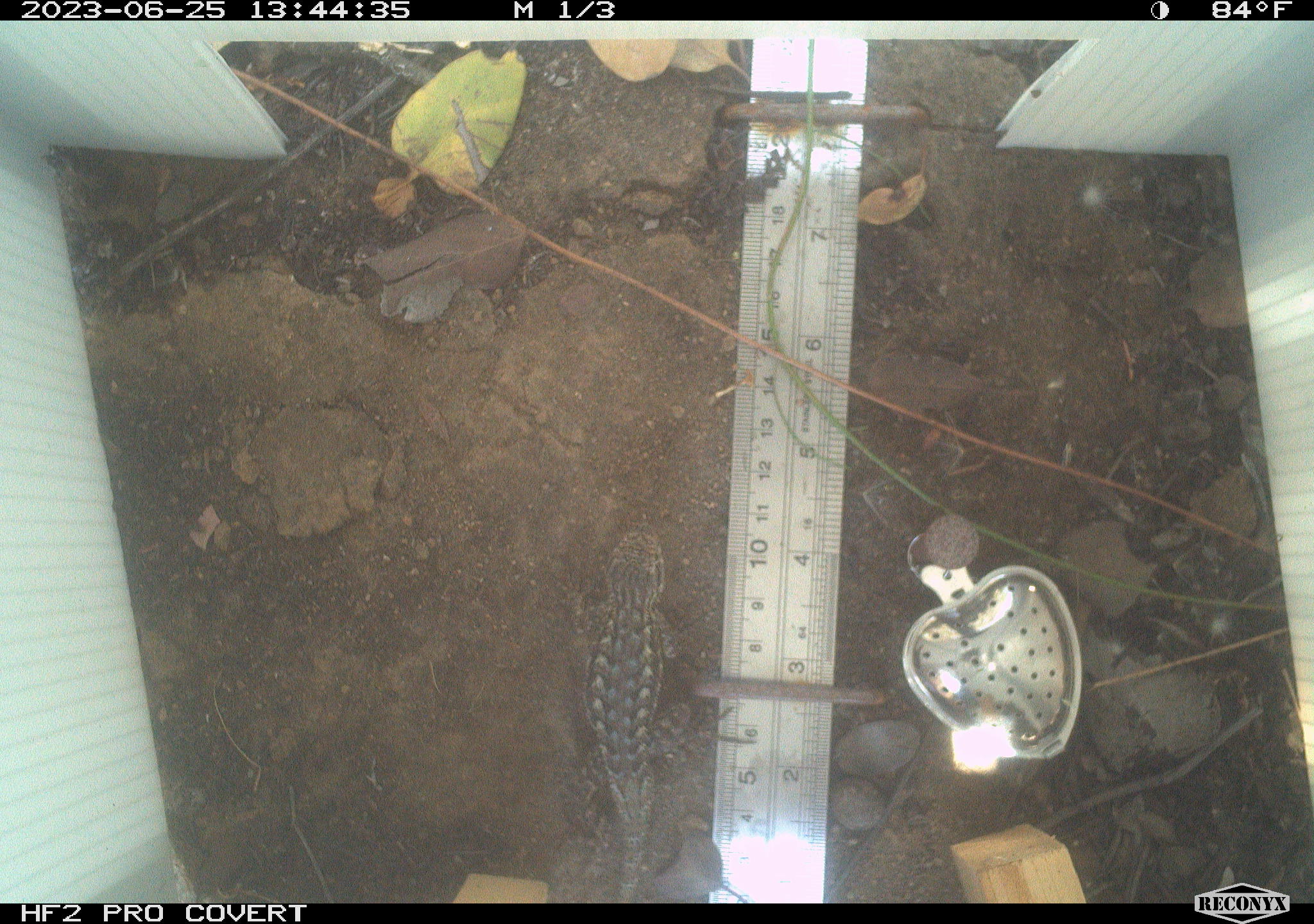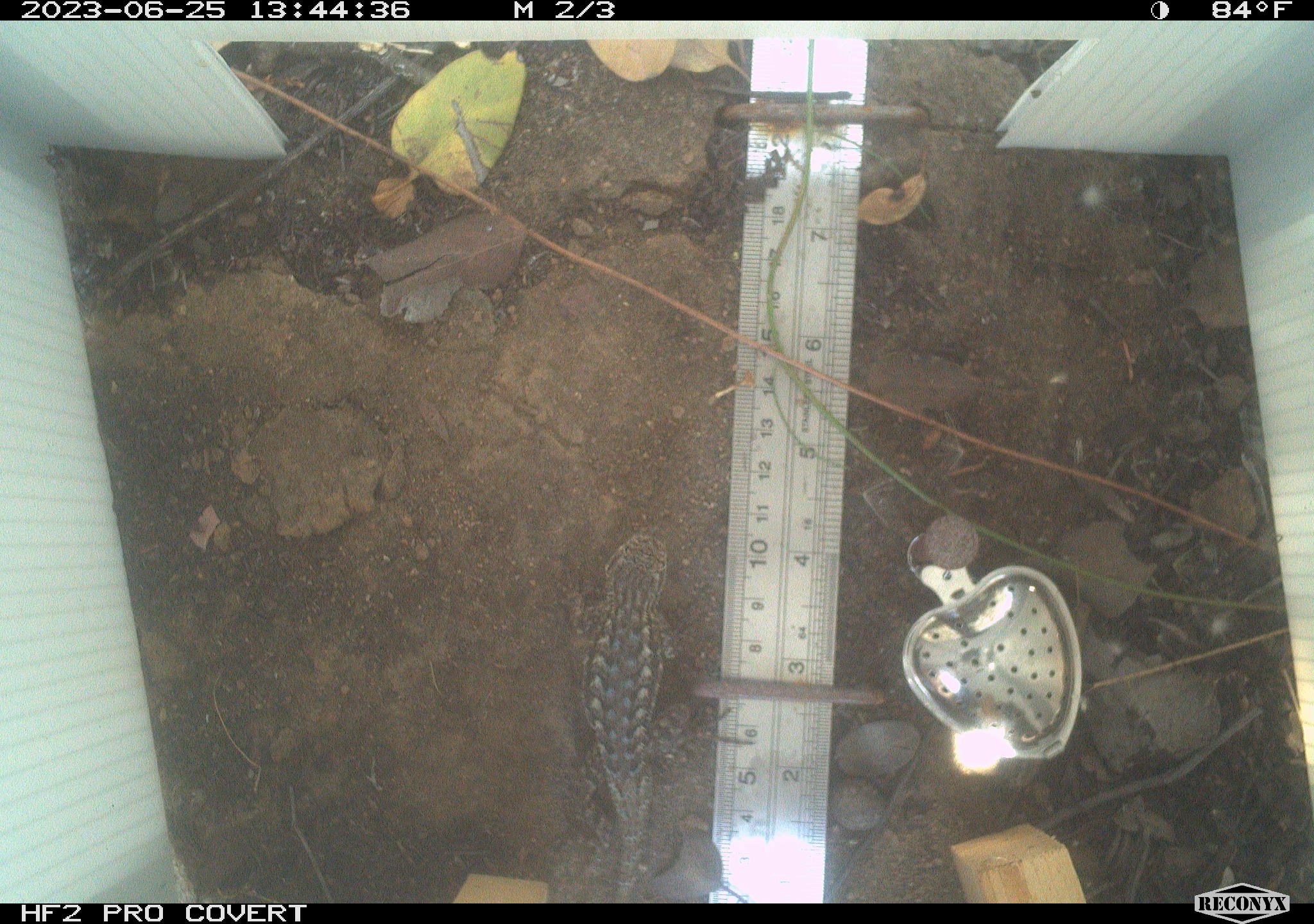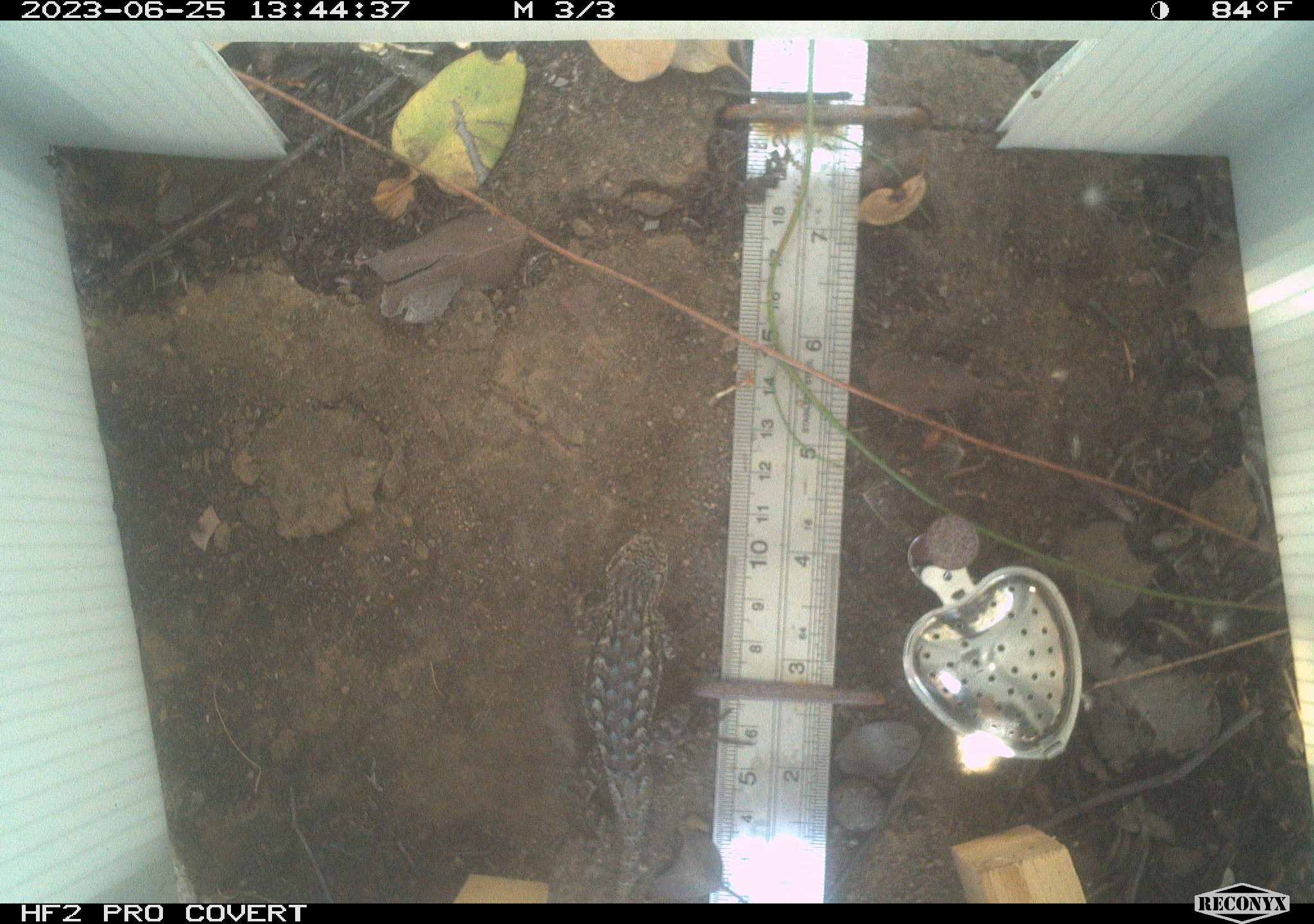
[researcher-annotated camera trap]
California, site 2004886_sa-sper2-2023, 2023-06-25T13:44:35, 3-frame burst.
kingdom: Animalia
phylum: Chordata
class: Reptilia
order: Squamata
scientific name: Squamata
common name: lizards and snakes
Lizards and snakes (Squamata).